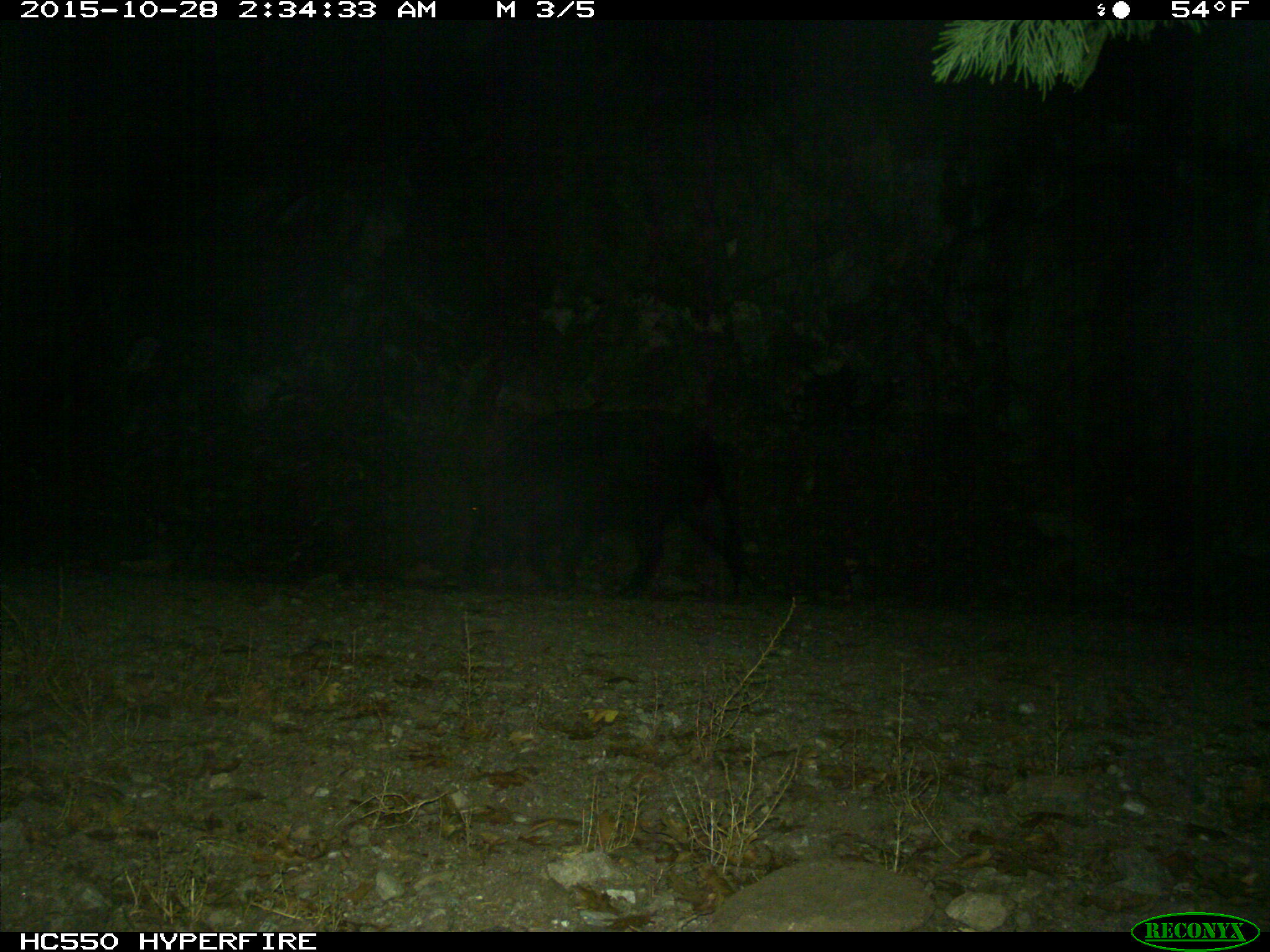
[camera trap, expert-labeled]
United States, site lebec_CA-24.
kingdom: Animalia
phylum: Chordata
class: Mammalia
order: Artiodactyla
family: Suidae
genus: Sus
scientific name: Sus scrofa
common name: wild boar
Sus scrofa (wild boar).